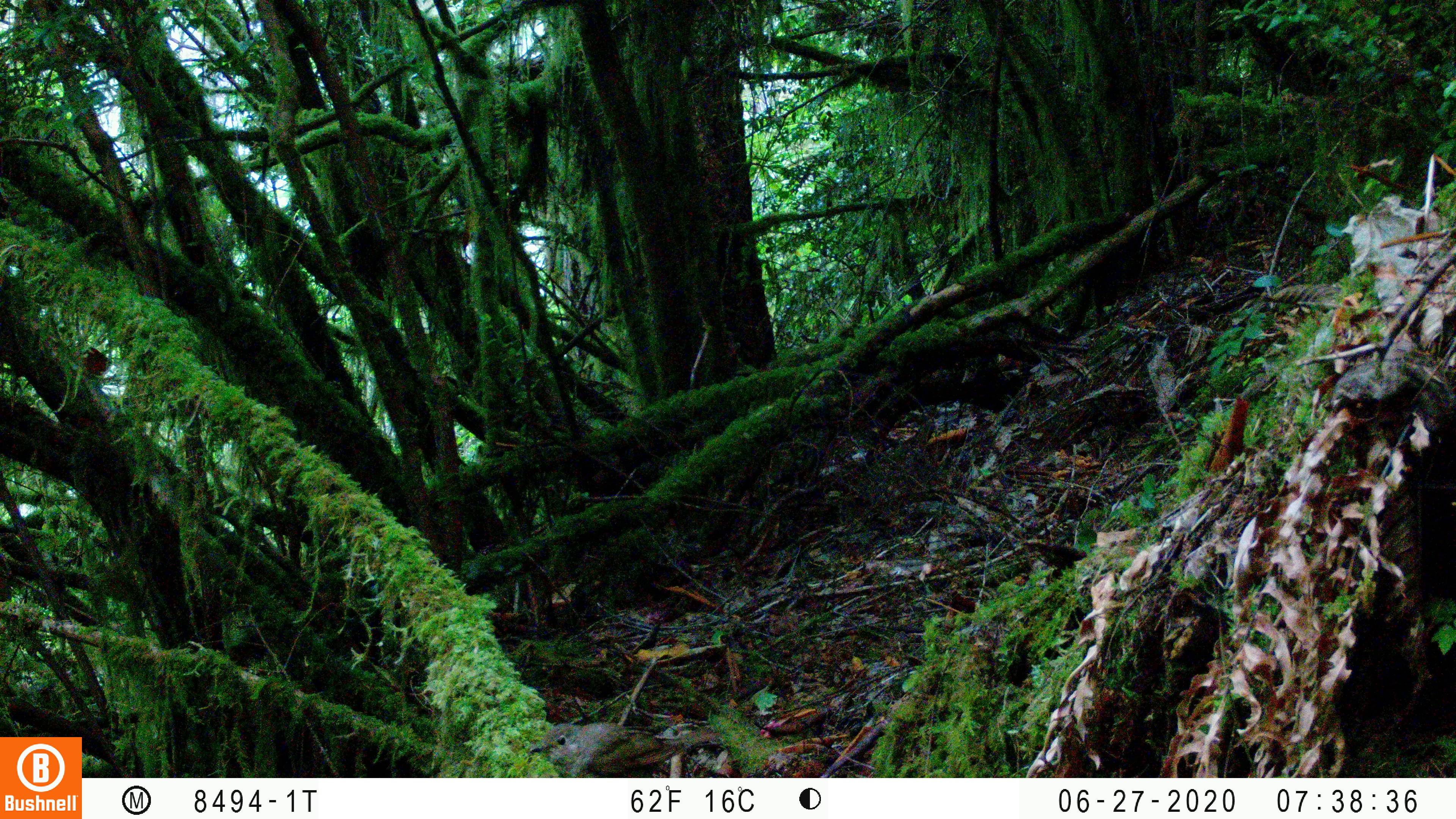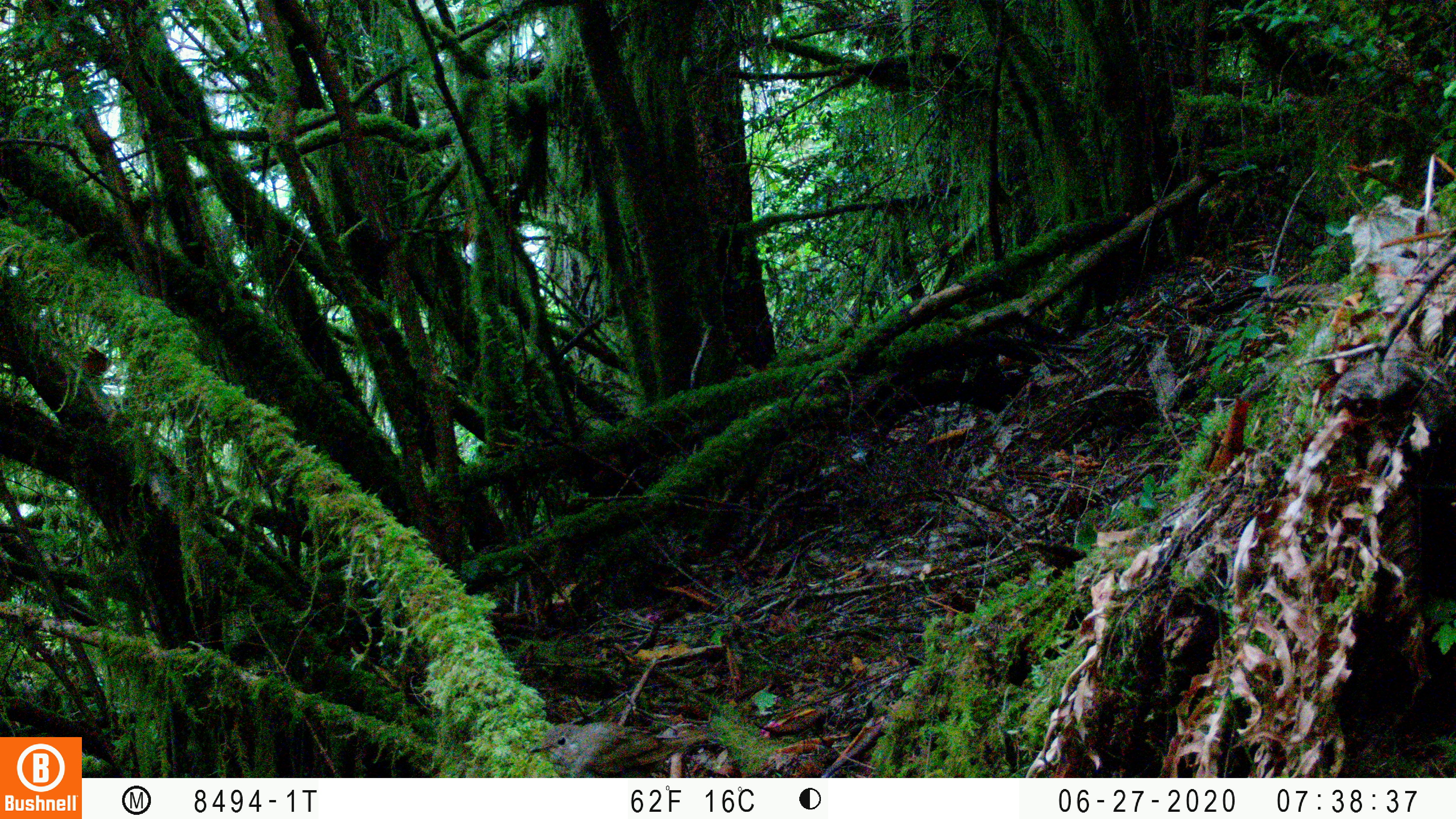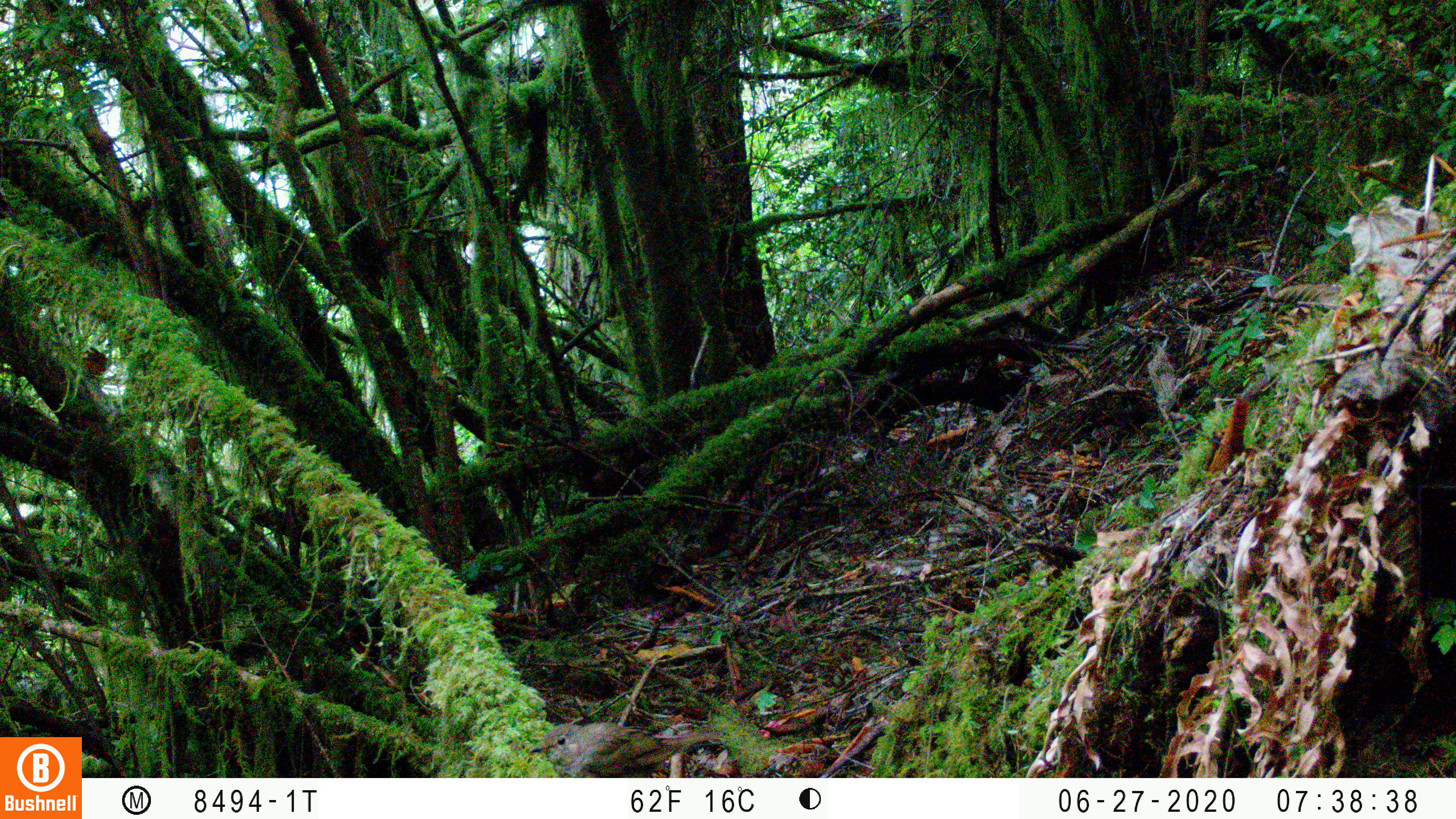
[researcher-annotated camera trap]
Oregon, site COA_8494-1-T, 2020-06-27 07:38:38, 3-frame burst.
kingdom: Animalia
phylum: Chordata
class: Aves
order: Passeriformes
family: Turdidae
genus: Catharus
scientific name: Catharus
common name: brown thrushes and nightingale-thrushes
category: catharus species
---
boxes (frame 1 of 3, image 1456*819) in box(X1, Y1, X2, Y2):
catharus species: box(524, 728, 725, 774)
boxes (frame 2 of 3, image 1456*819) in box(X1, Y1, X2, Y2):
catharus species: box(527, 723, 711, 775)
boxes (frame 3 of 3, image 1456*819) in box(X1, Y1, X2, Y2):
catharus species: box(524, 723, 720, 772)